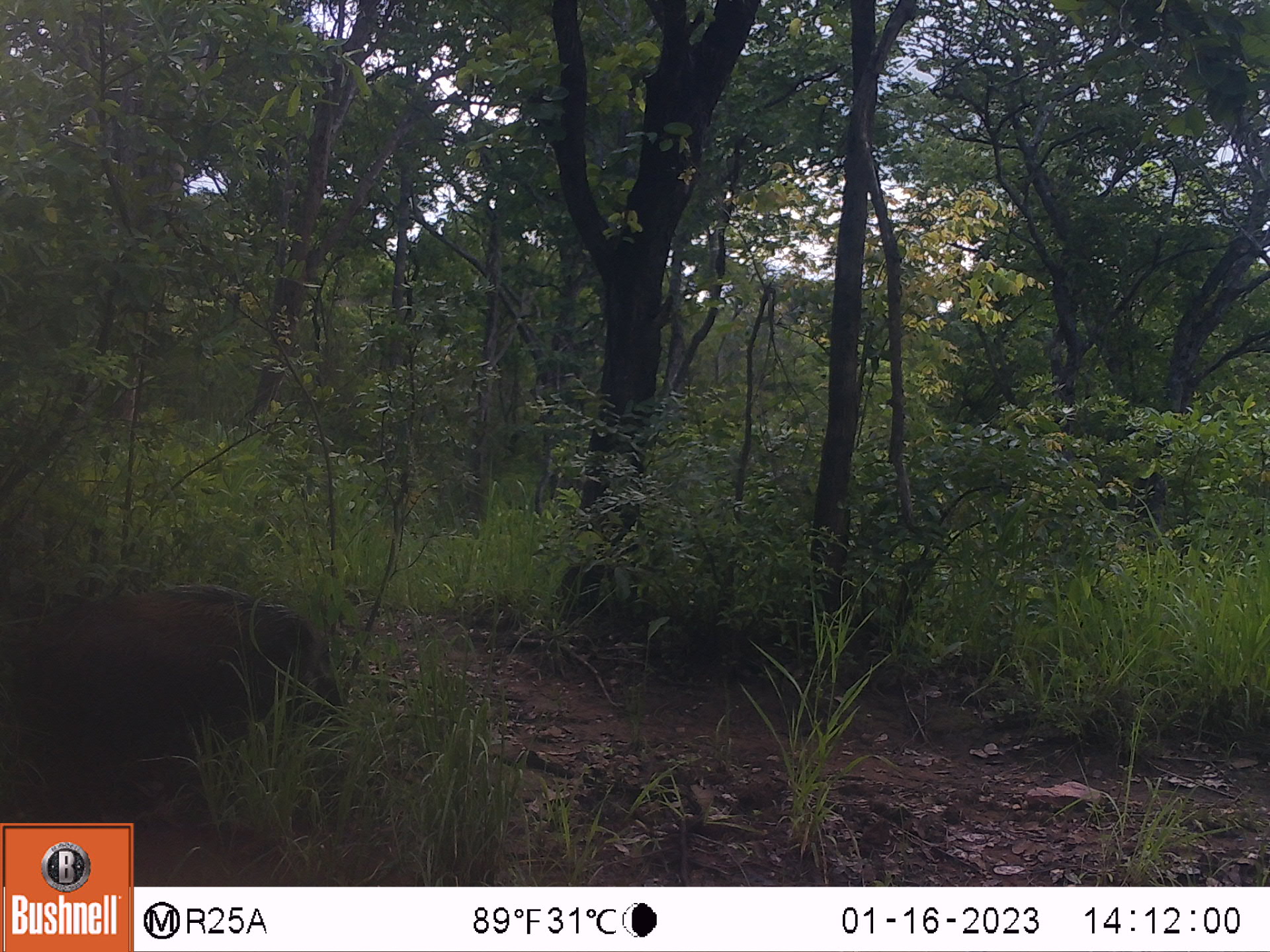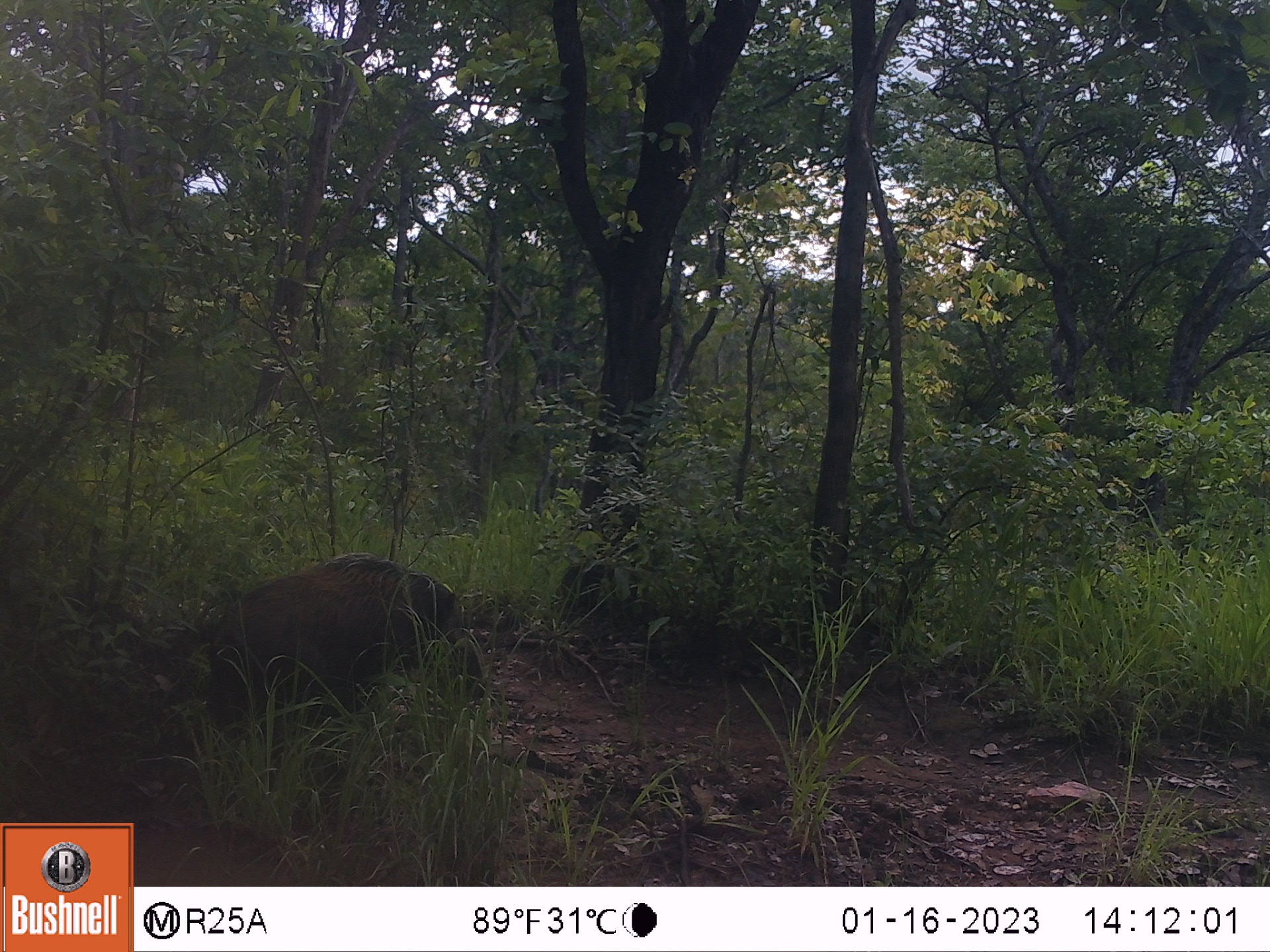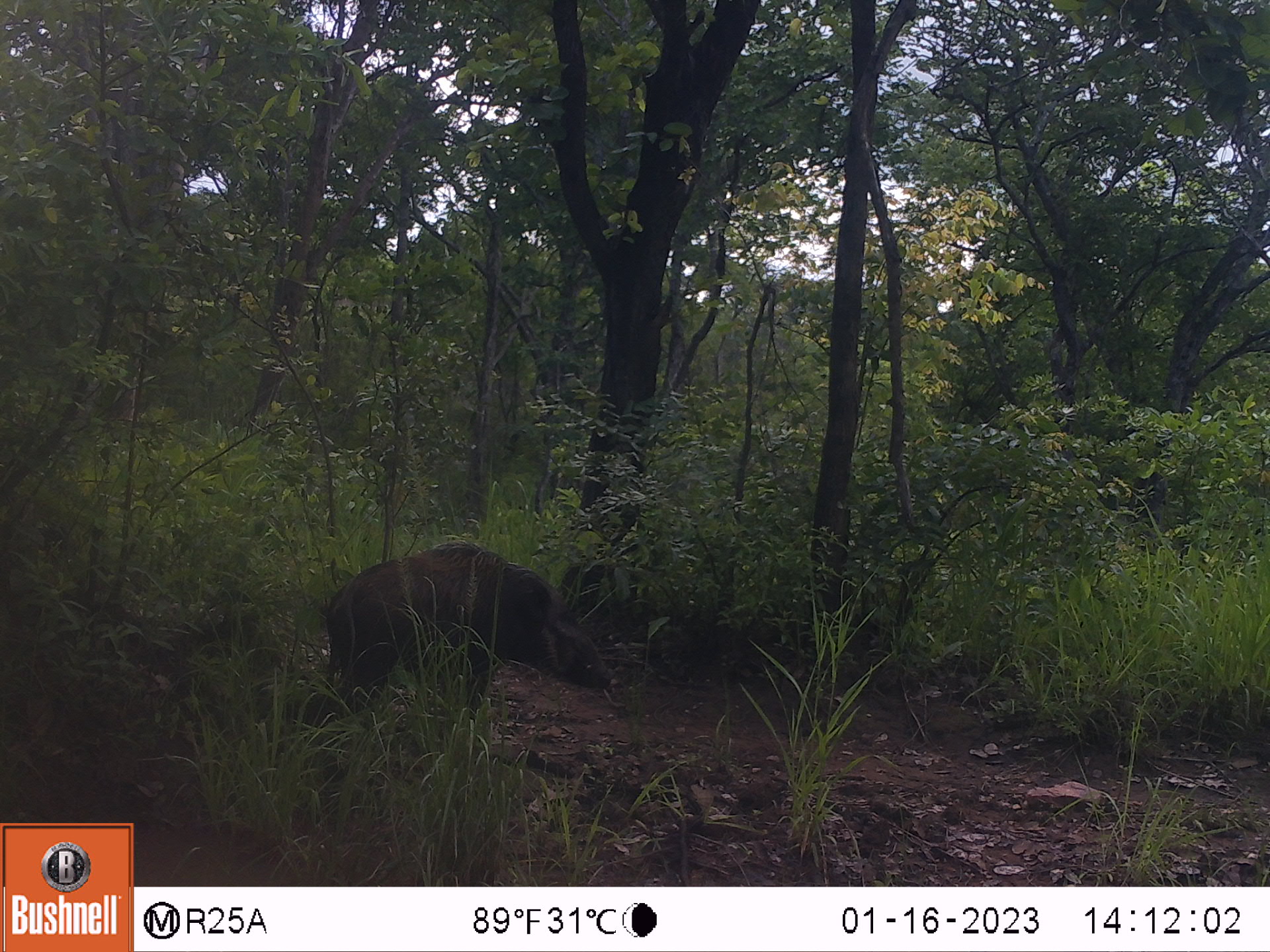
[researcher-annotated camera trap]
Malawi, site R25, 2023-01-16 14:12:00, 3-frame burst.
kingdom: Animalia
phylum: Chordata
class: Mammalia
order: Artiodactyla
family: Suidae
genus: Potamochoerus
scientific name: Potamochoerus larvatus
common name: bushpig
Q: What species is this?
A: Bushpig (Potamochoerus larvatus).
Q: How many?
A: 1.